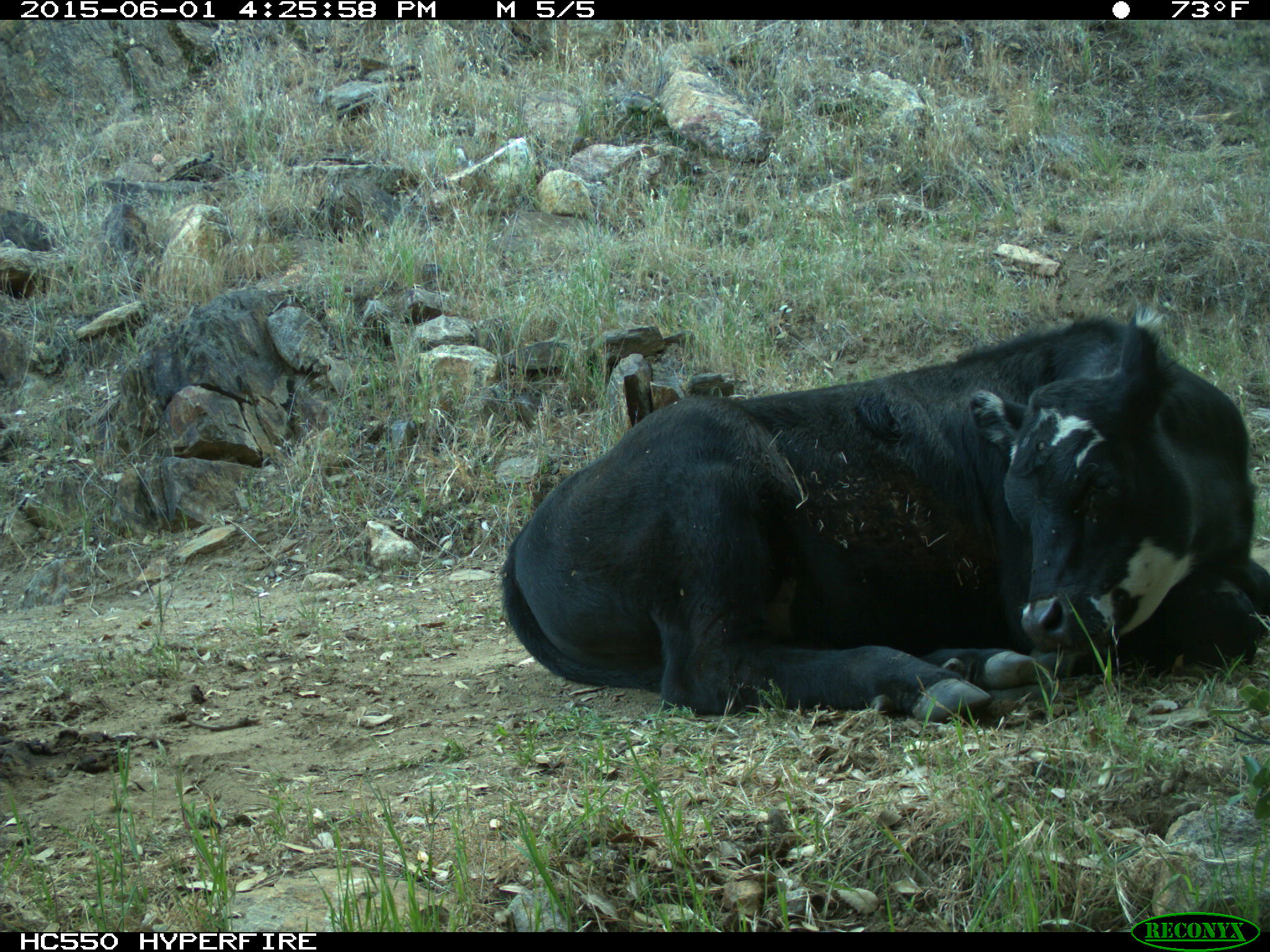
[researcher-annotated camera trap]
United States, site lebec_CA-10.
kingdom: Animalia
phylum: Chordata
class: Mammalia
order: Artiodactyla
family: Bovidae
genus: Bos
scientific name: Bos taurus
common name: domestic cow